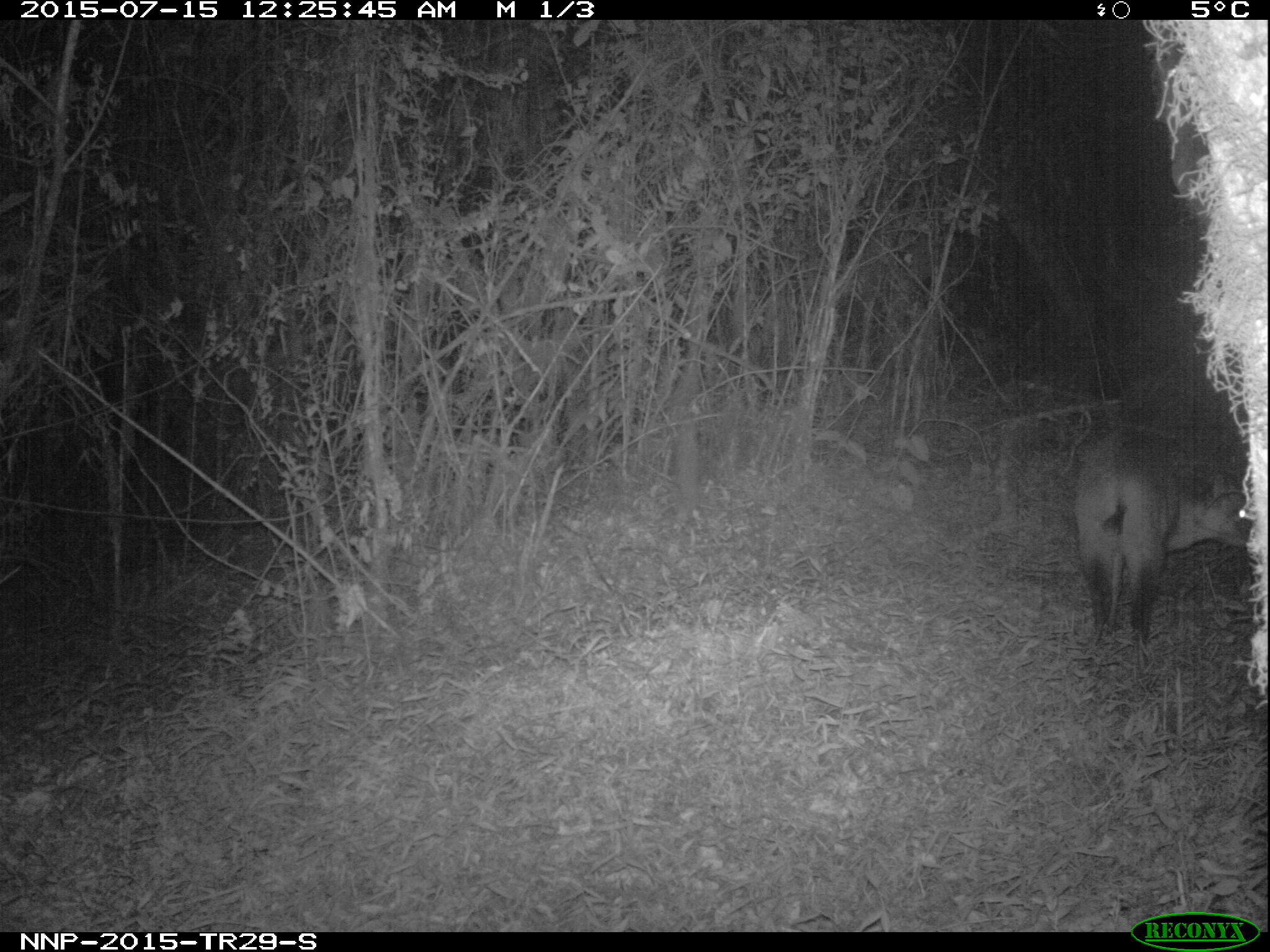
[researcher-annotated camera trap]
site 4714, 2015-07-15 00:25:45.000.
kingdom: Animalia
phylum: Chordata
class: Mammalia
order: Artiodactyla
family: Bovidae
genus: Cephalophus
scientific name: Cephalophus nigrifrons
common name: black-fronted duiker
Cephalophus nigrifrons (black-fronted duiker), count 1.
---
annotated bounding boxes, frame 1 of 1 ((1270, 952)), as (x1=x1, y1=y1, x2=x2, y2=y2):
cephalophus nigrifrons: (x1=1072, y1=420, x2=1252, y2=640)